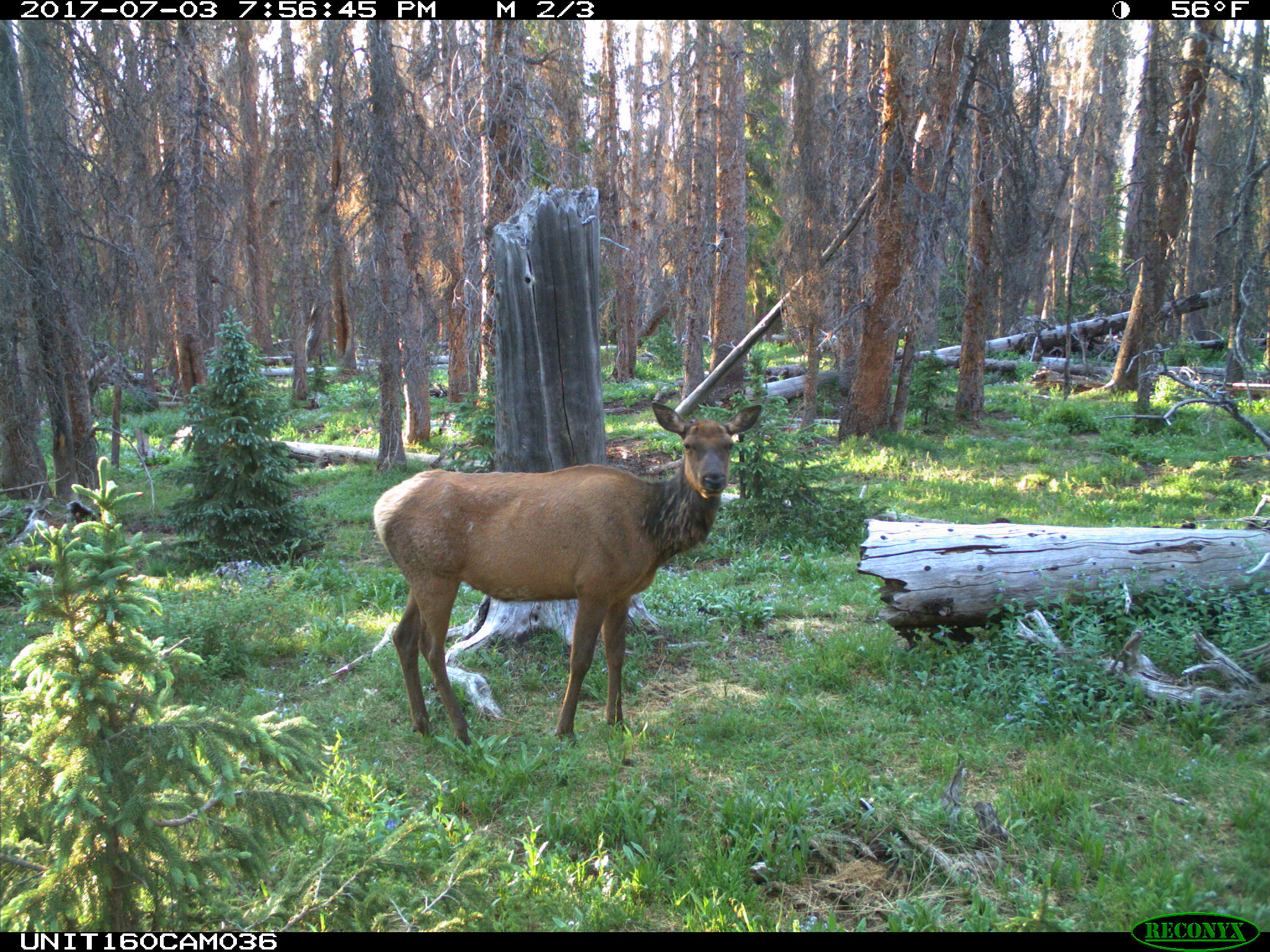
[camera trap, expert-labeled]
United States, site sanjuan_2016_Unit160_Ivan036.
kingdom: Animalia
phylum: Chordata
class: Mammalia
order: Artiodactyla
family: Cervidae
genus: Cervus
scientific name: Cervus elaphus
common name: red deer